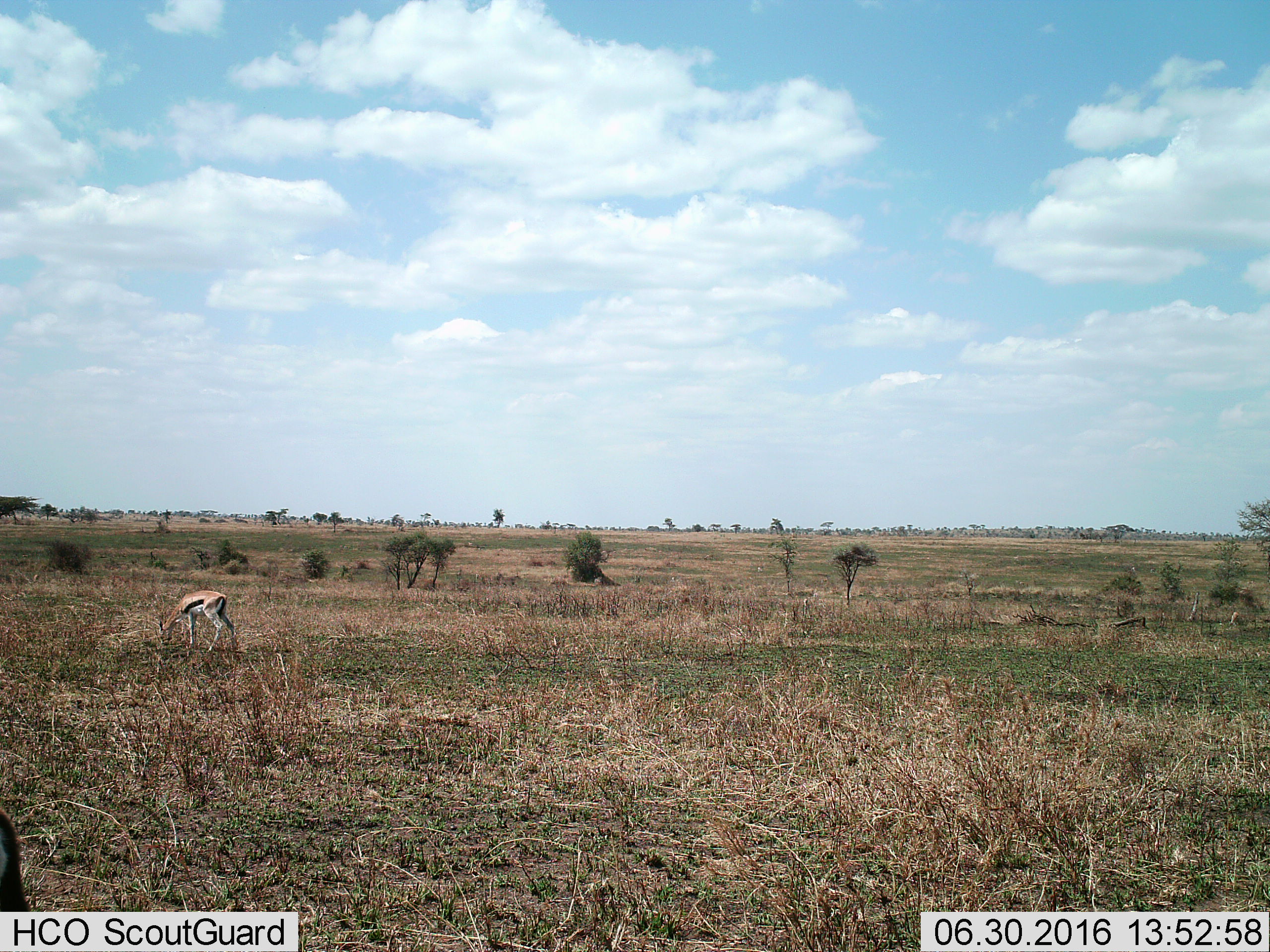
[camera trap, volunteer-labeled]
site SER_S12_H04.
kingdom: Animalia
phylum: Chordata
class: Mammalia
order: Artiodactyla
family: Bovidae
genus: Eudorcas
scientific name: Eudorcas thomsonii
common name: thomson's gazelle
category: gazellethomsons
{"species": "gazellethomsons (thomson's gazelle) (Eudorcas thomsonii)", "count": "2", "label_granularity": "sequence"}